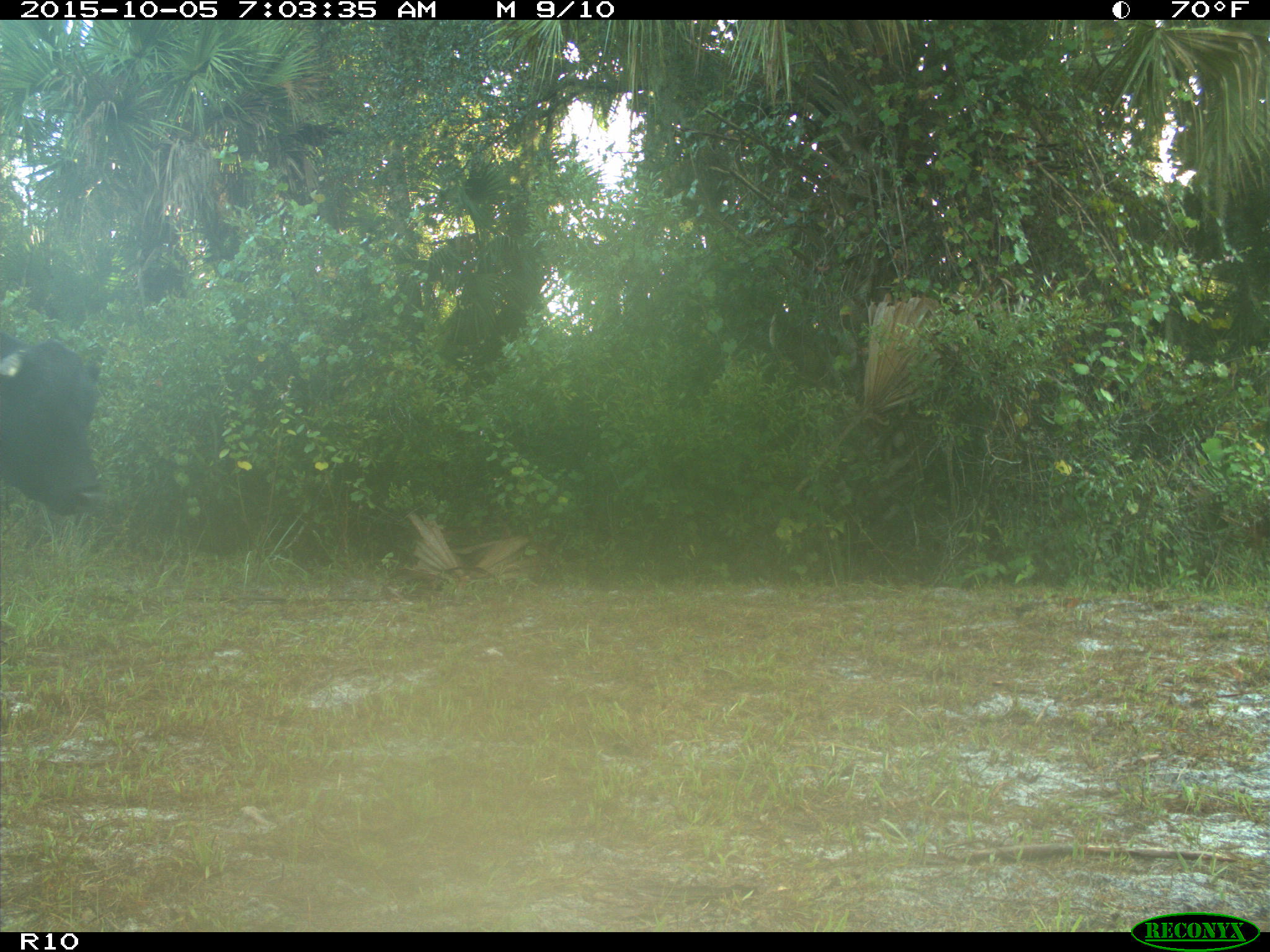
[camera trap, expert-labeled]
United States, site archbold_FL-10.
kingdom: Animalia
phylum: Chordata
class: Mammalia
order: Artiodactyla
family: Bovidae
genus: Bos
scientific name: Bos taurus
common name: domestic cow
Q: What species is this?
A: Bos taurus (domestic cow).